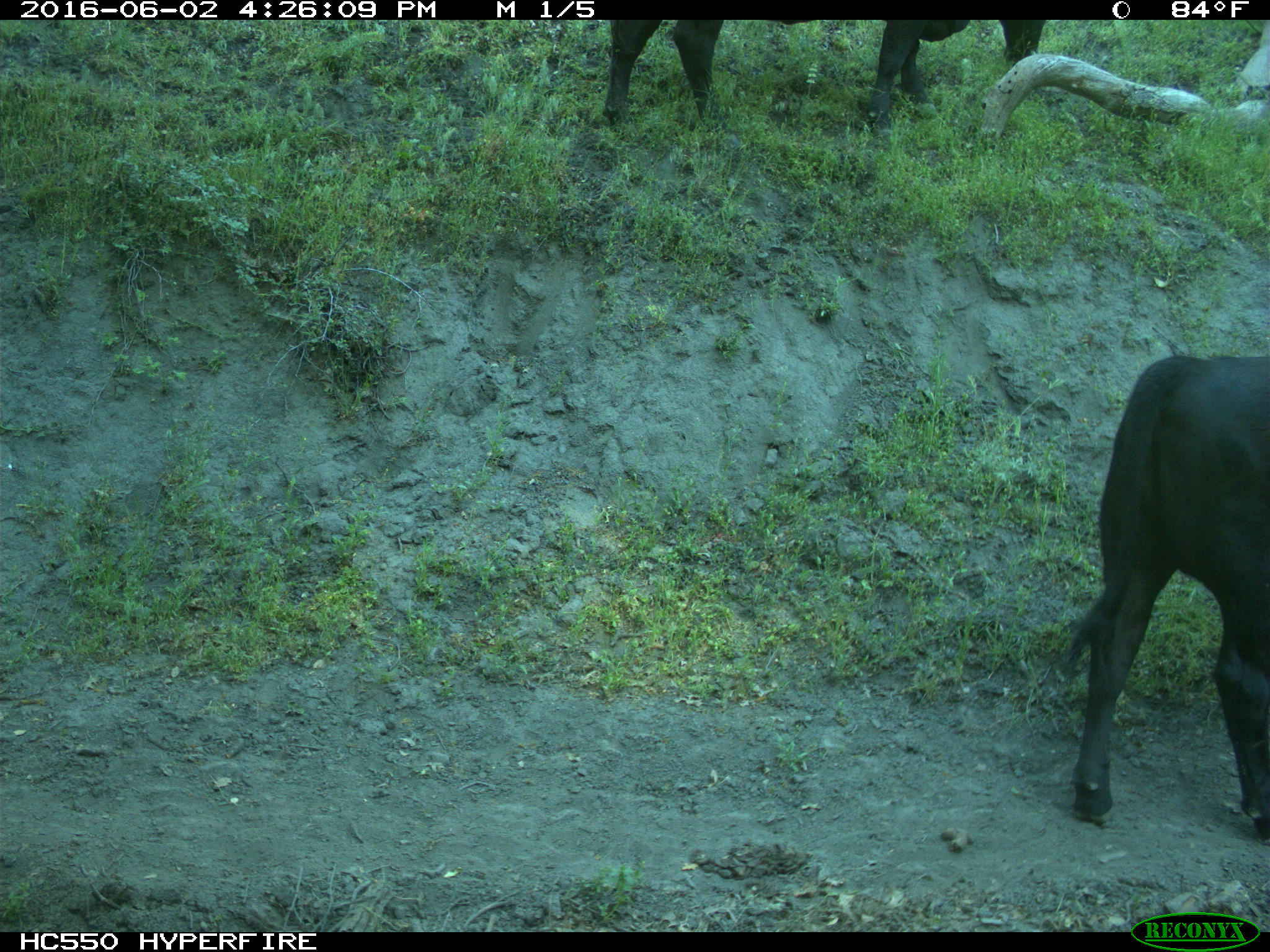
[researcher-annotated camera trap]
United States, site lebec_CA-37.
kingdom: Animalia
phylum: Chordata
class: Mammalia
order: Artiodactyla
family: Bovidae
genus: Bos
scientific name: Bos taurus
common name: domestic cow